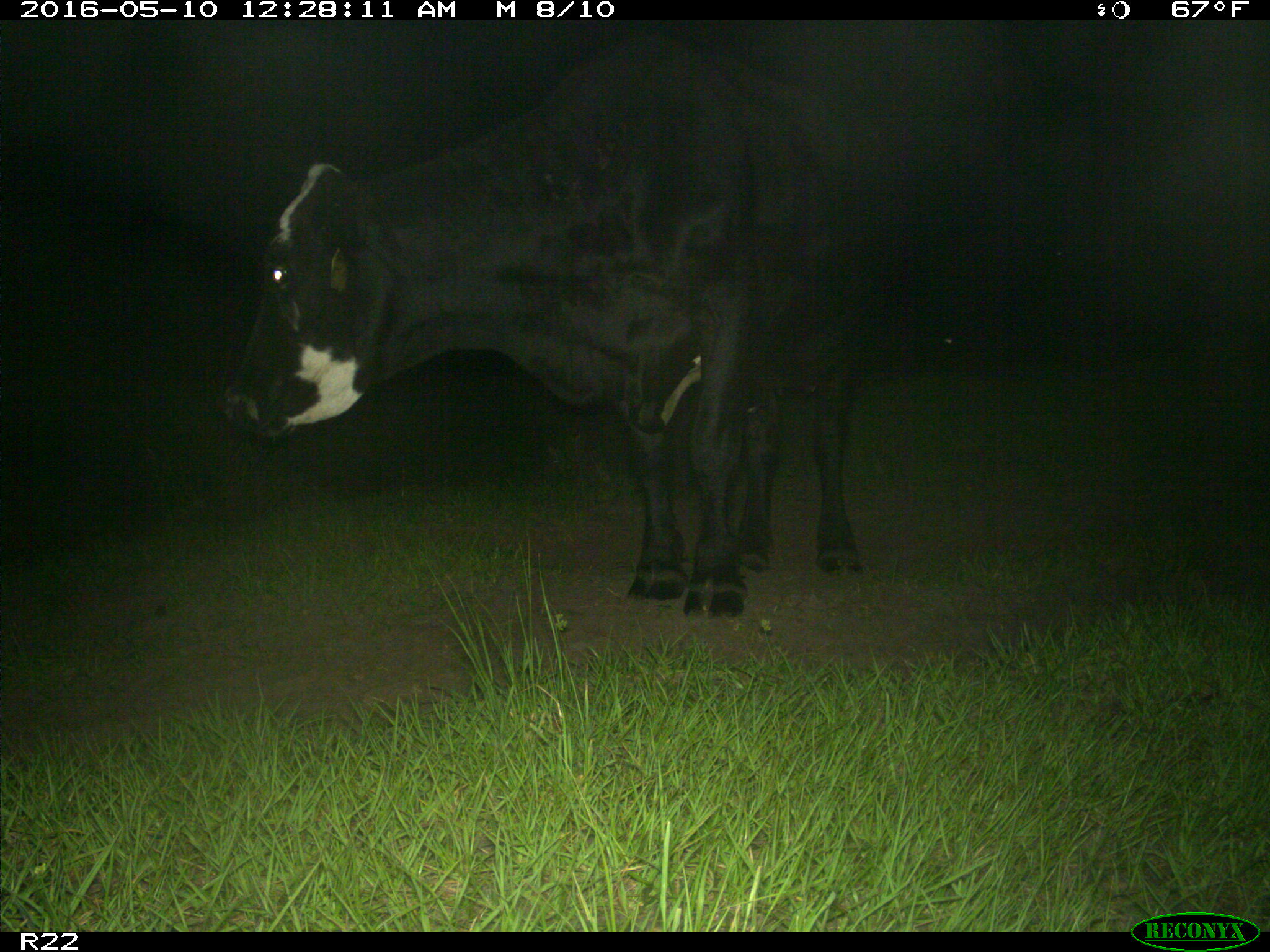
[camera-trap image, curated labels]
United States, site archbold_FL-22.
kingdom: Animalia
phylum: Chordata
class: Mammalia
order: Artiodactyla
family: Bovidae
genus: Bos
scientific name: Bos taurus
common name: domestic cow